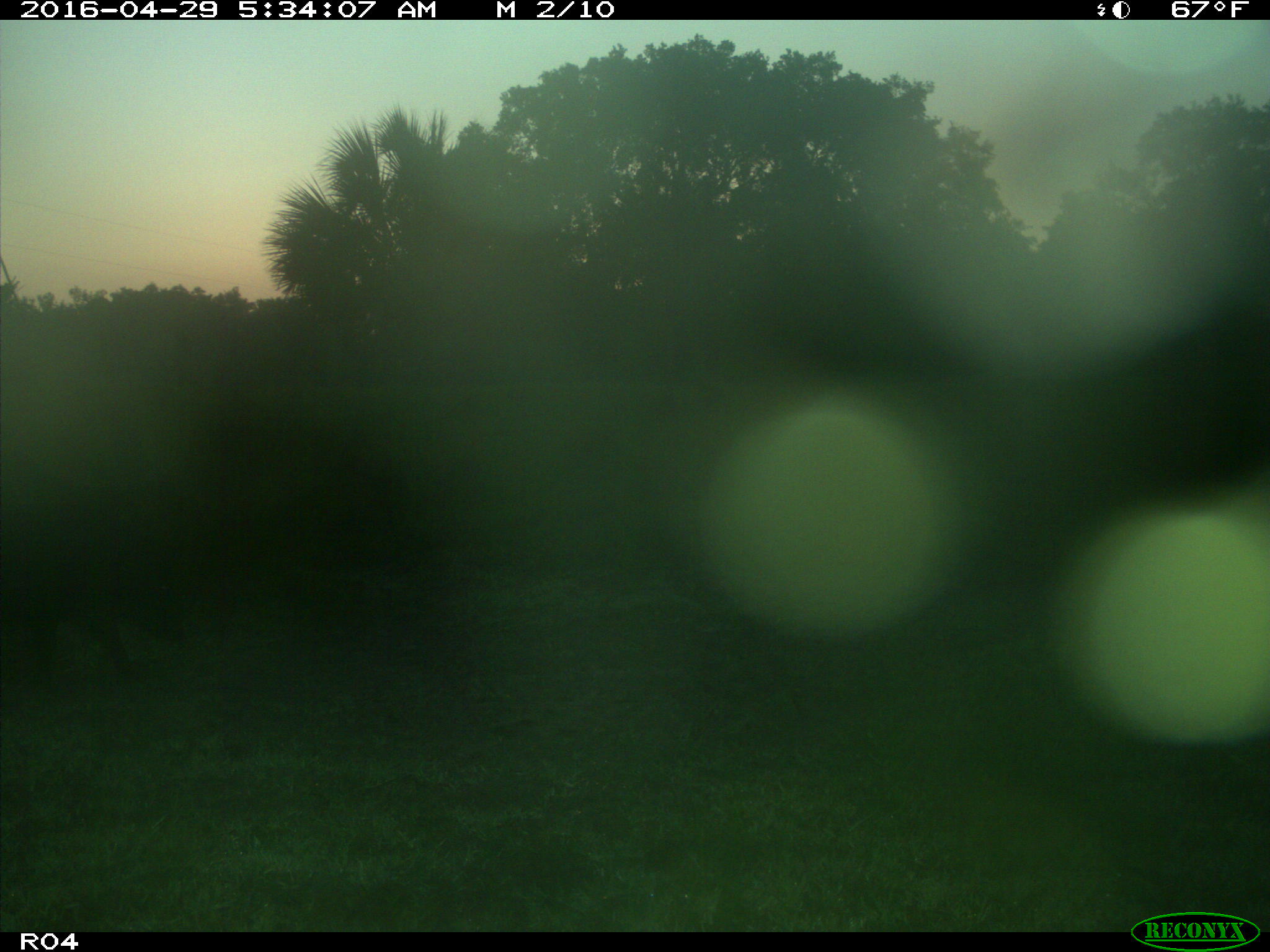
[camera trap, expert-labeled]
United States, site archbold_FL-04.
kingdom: Animalia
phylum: Chordata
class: Mammalia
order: Artiodactyla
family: Suidae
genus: Sus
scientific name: Sus scrofa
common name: wild boar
Sus scrofa (wild boar).